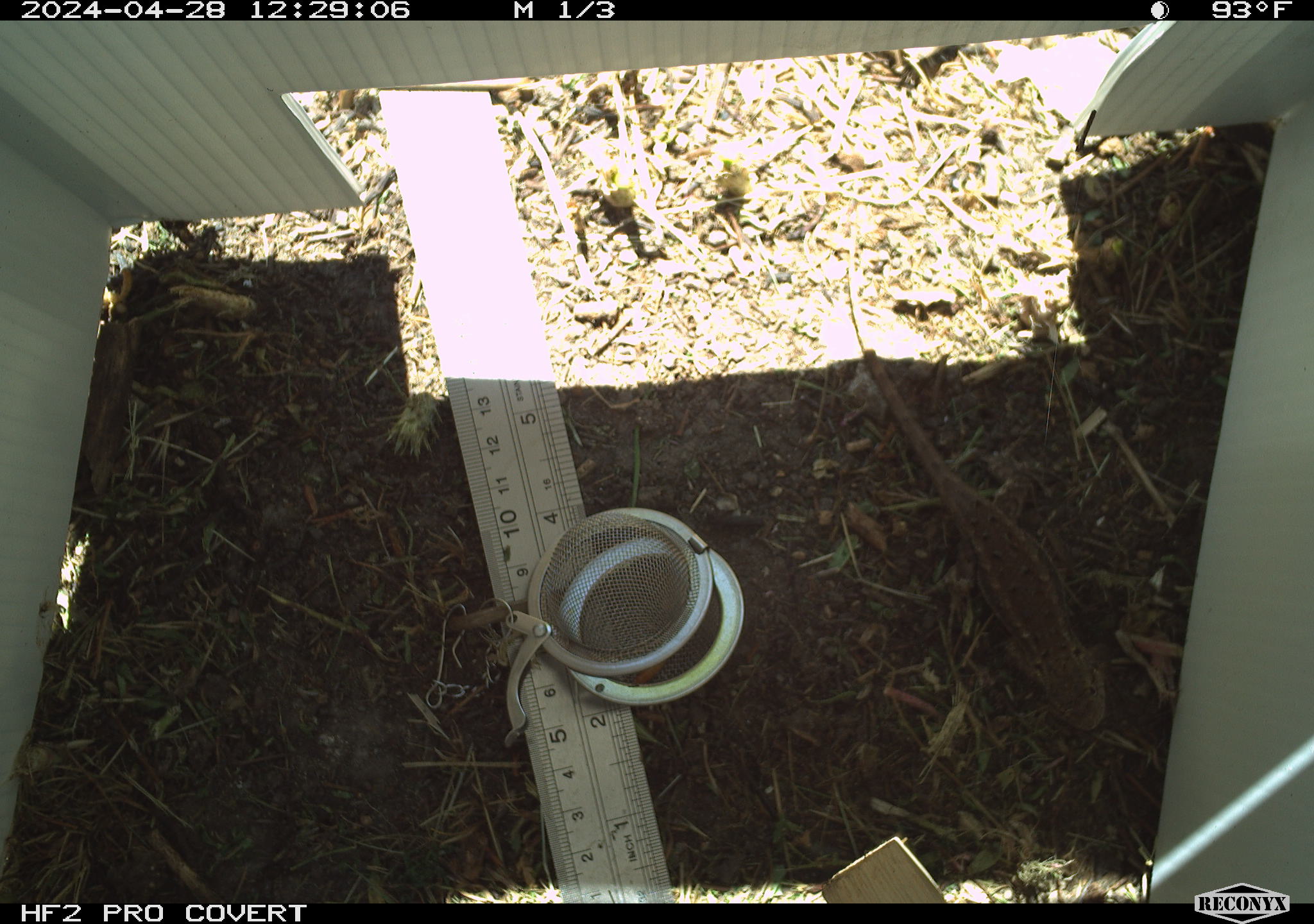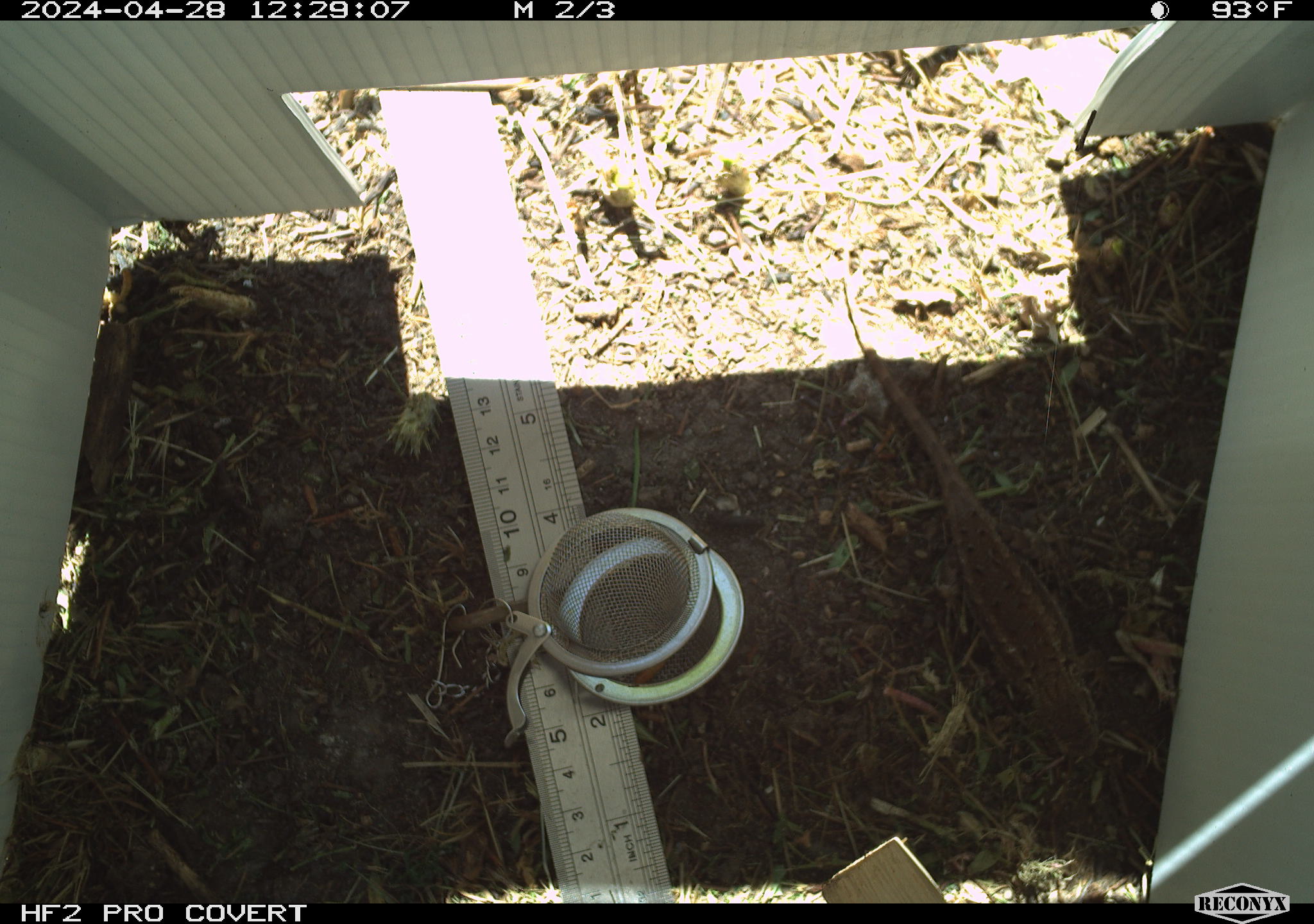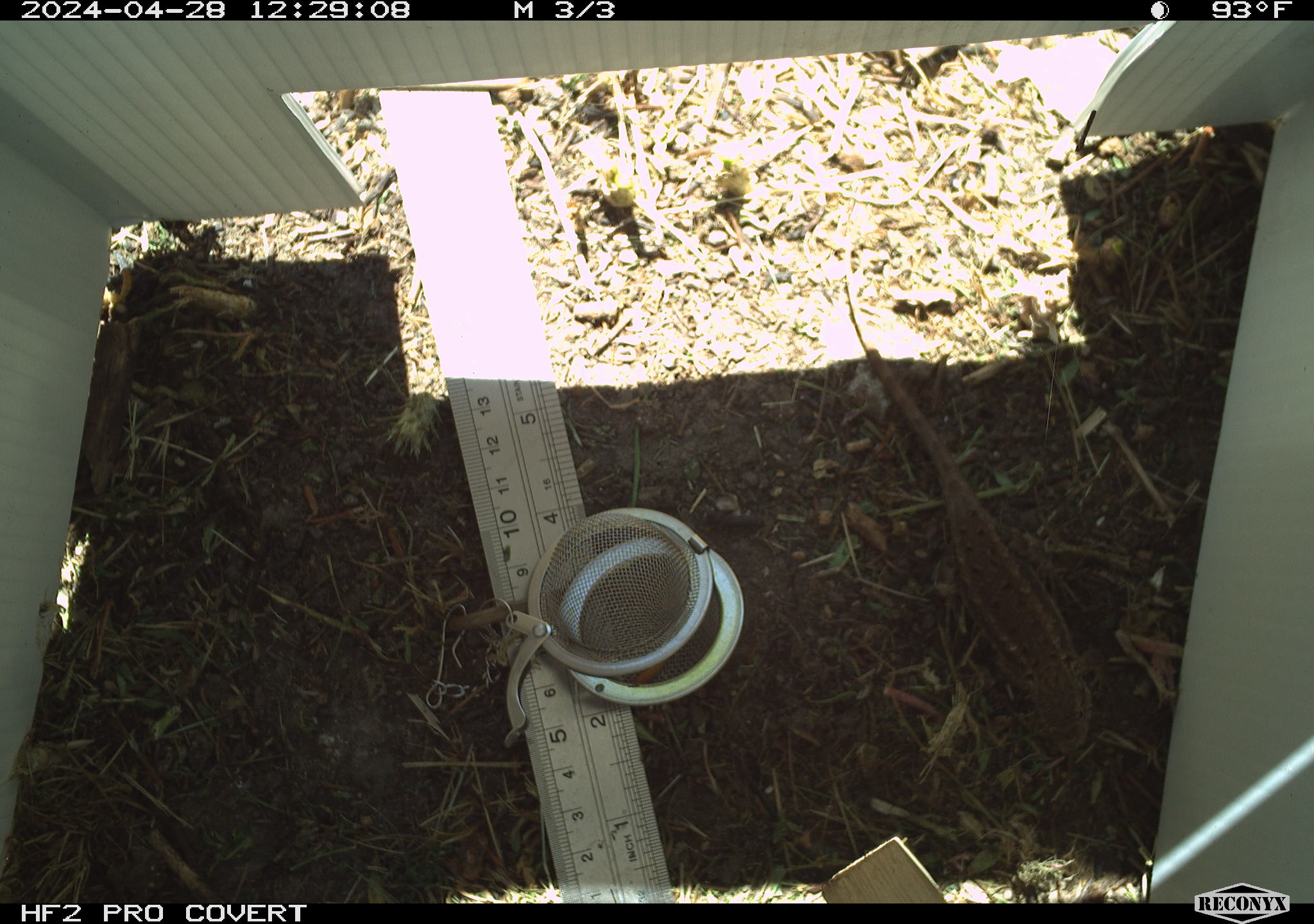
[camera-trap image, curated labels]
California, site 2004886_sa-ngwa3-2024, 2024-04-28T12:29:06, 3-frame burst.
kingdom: Animalia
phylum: Chordata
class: Reptilia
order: Squamata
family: Phrynosomatidae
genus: Sceloporus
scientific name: Sceloporus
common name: spiny lizards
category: sceloporus species